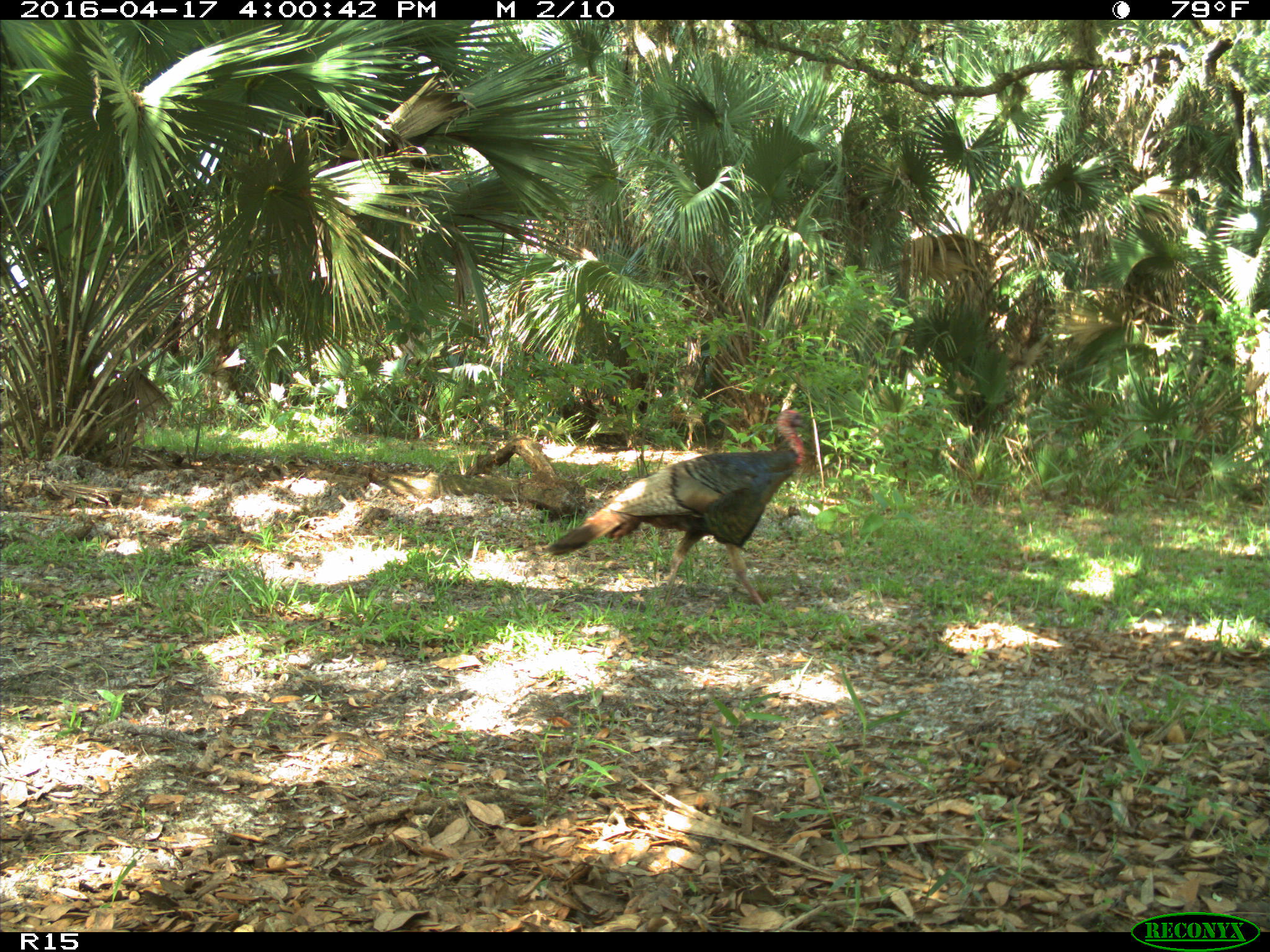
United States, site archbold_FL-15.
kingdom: Animalia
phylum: Chordata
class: Aves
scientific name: Aves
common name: birds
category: unidentified bird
Unidentified bird (birds) (Aves).